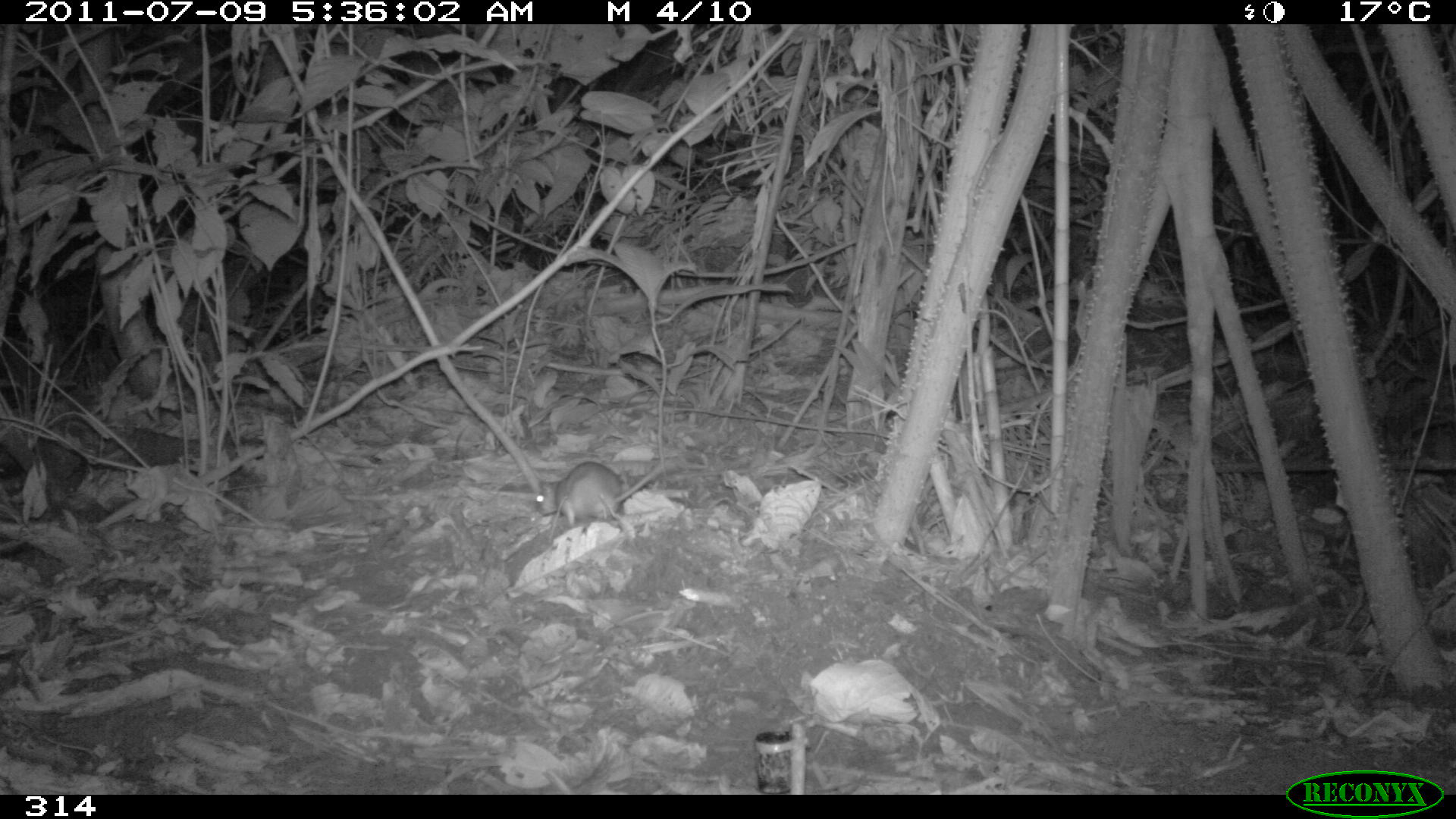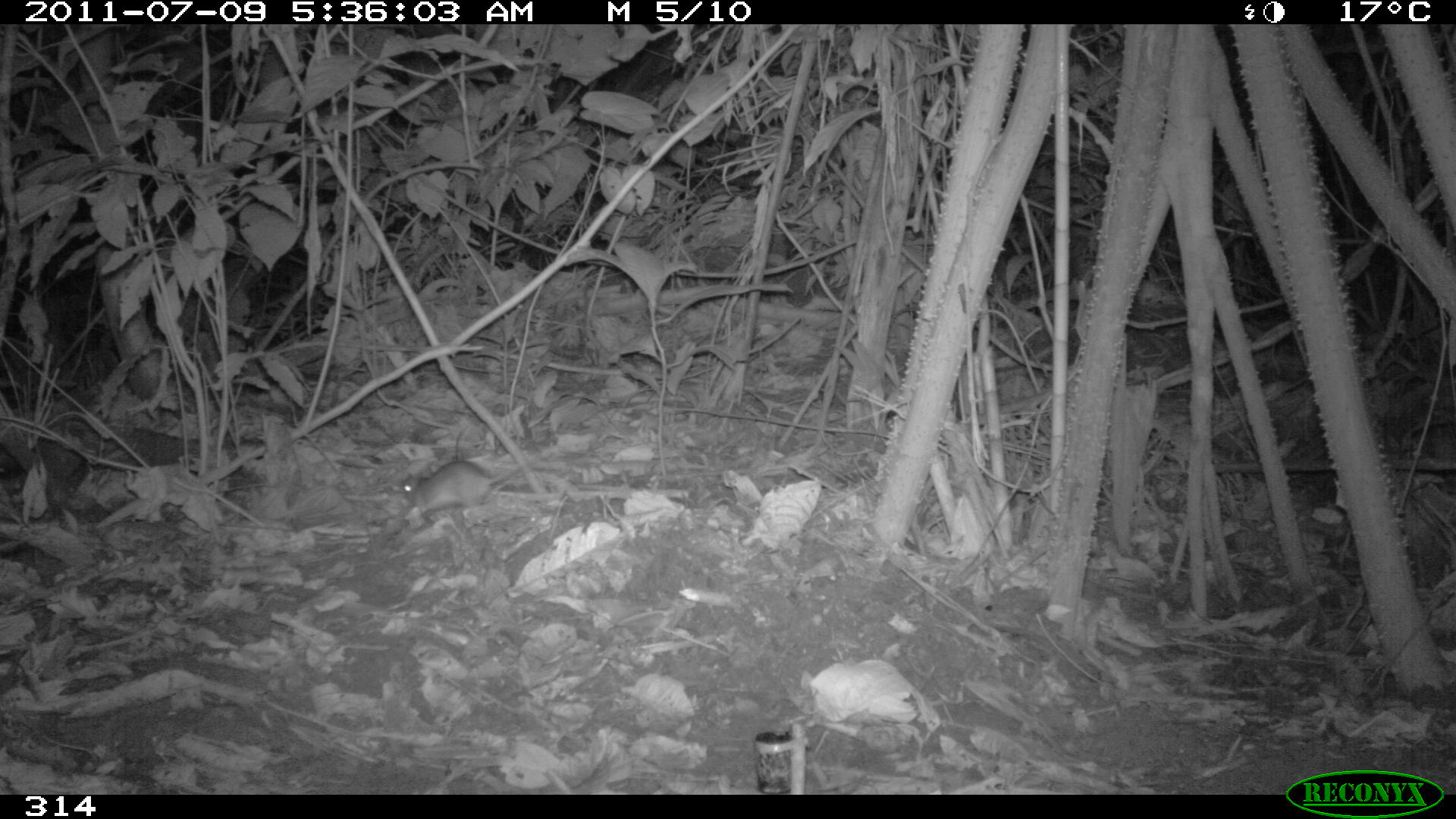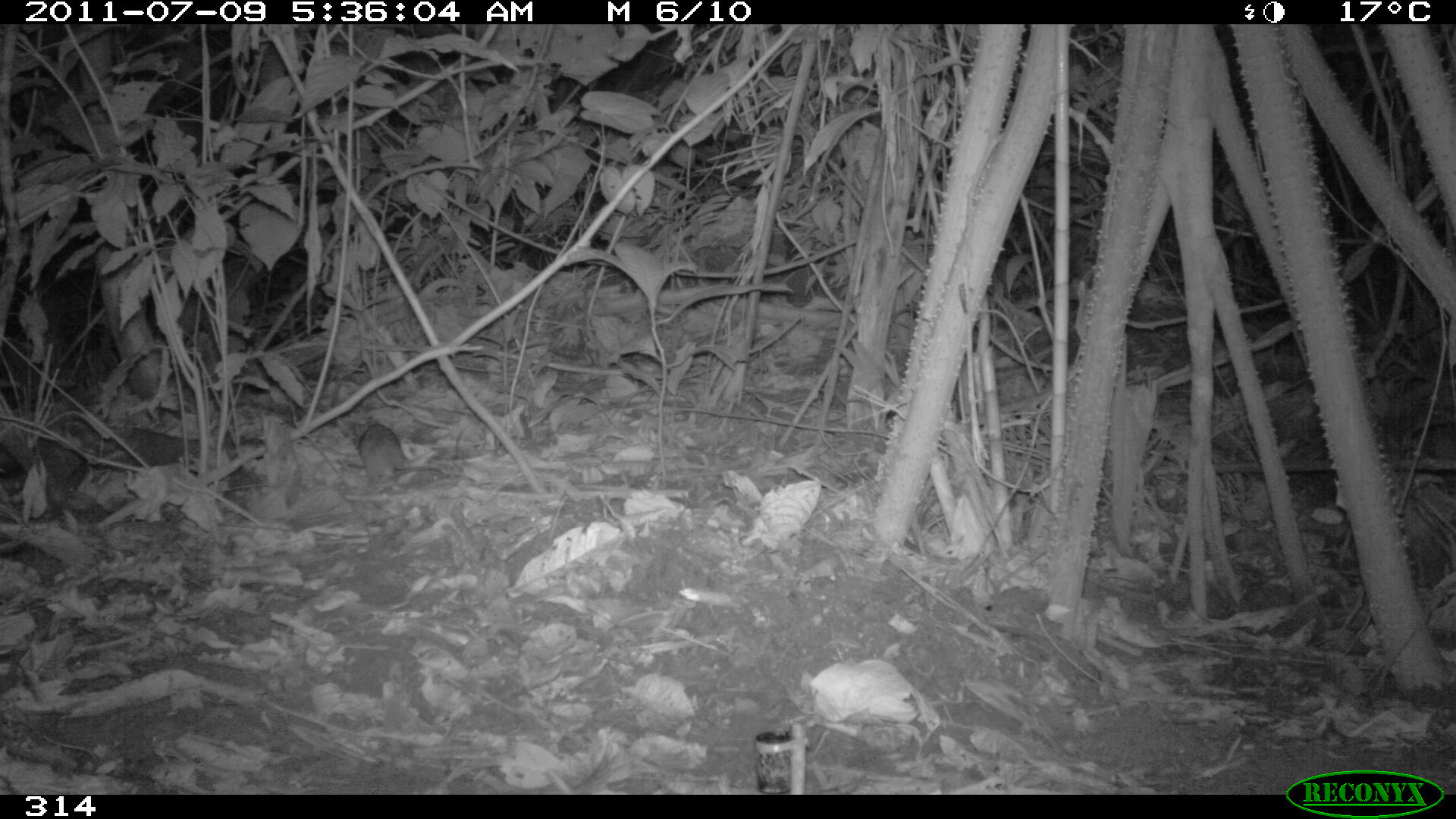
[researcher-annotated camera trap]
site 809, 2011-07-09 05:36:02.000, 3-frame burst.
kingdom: Animalia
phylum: Chordata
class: Mammalia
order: Rodentia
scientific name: Rodentia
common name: rodents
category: unknown rodent